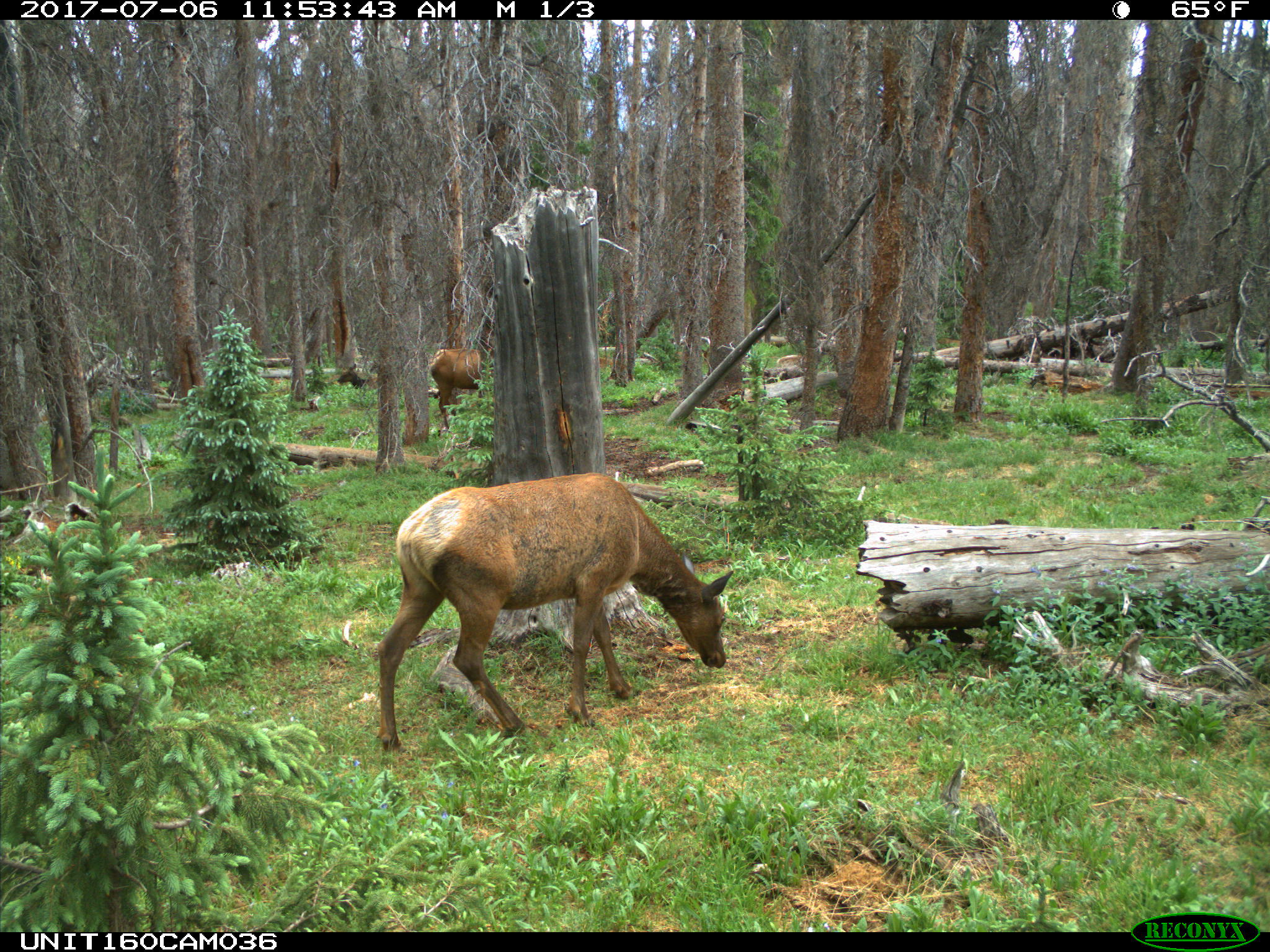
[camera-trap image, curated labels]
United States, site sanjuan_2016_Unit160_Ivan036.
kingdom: Animalia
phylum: Chordata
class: Mammalia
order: Artiodactyla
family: Cervidae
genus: Cervus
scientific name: Cervus elaphus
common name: red deer